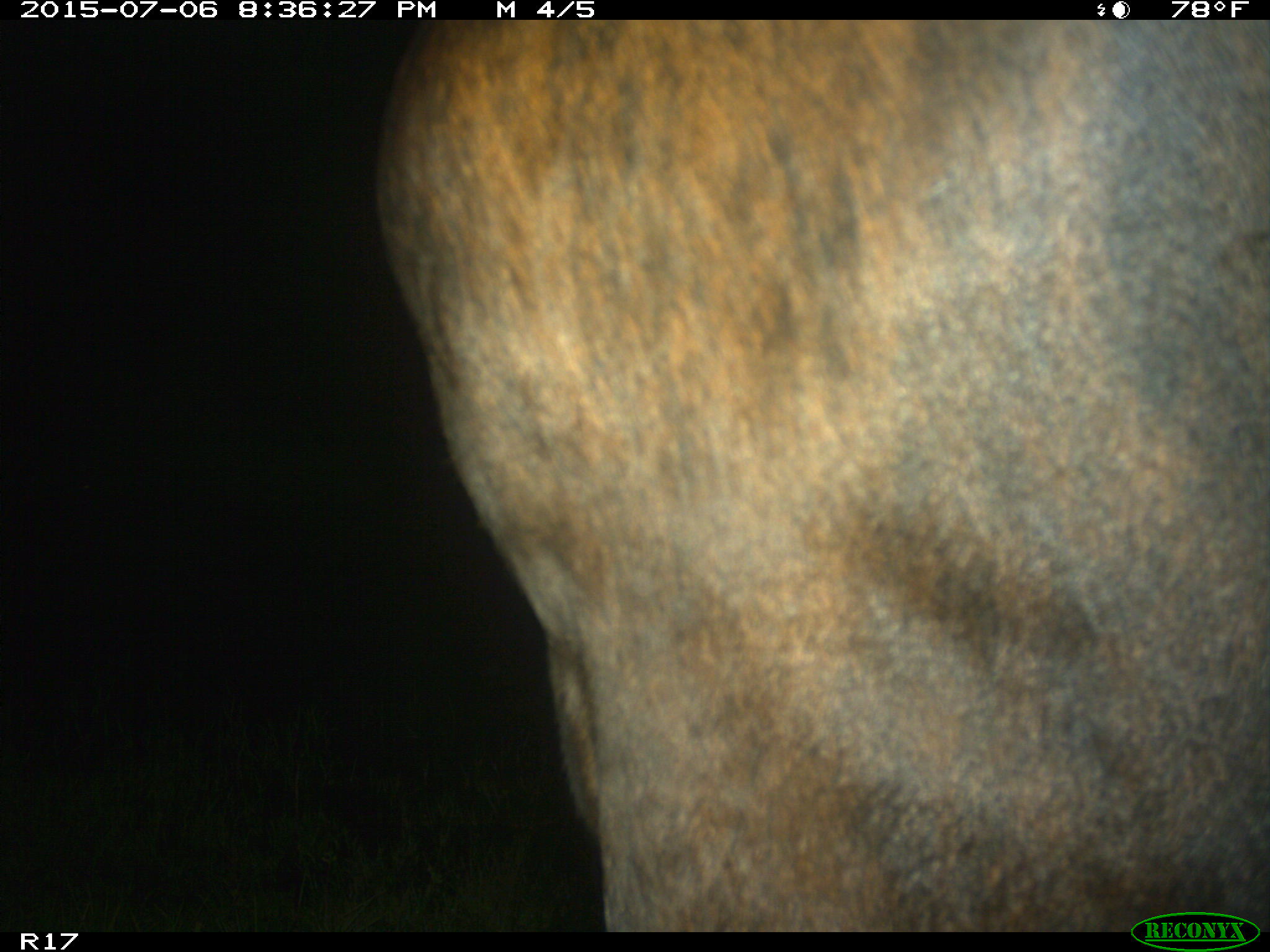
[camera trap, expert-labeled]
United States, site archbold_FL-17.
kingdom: Animalia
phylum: Chordata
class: Mammalia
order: Artiodactyla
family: Bovidae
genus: Bos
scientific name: Bos taurus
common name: domestic cow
Bos taurus (domestic cow).